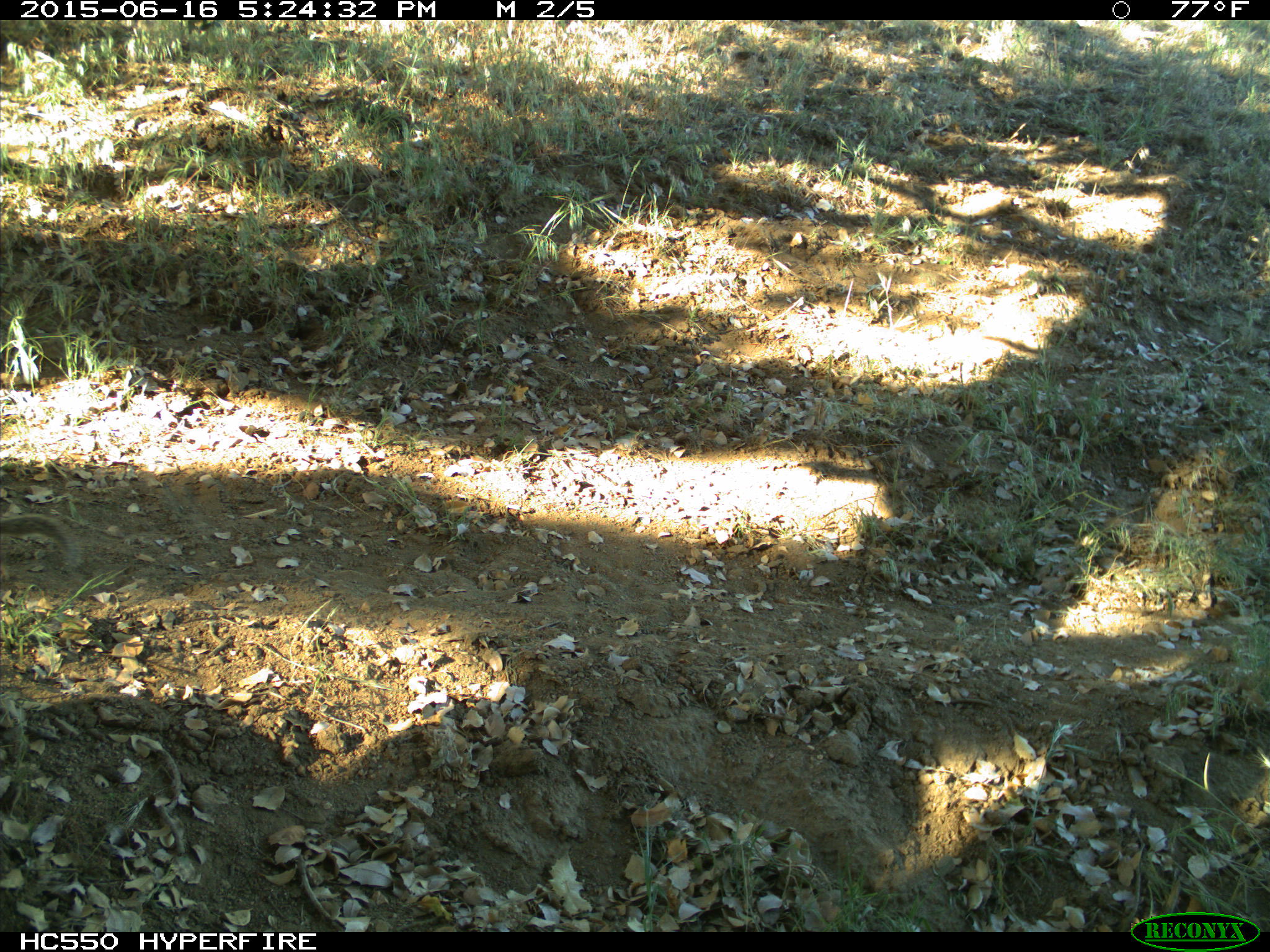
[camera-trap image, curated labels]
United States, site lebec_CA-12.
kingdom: Animalia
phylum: Chordata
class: Mammalia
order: Rodentia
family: Sciuridae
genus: Otospermophilus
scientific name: Otospermophilus beecheyi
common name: california ground squirrel